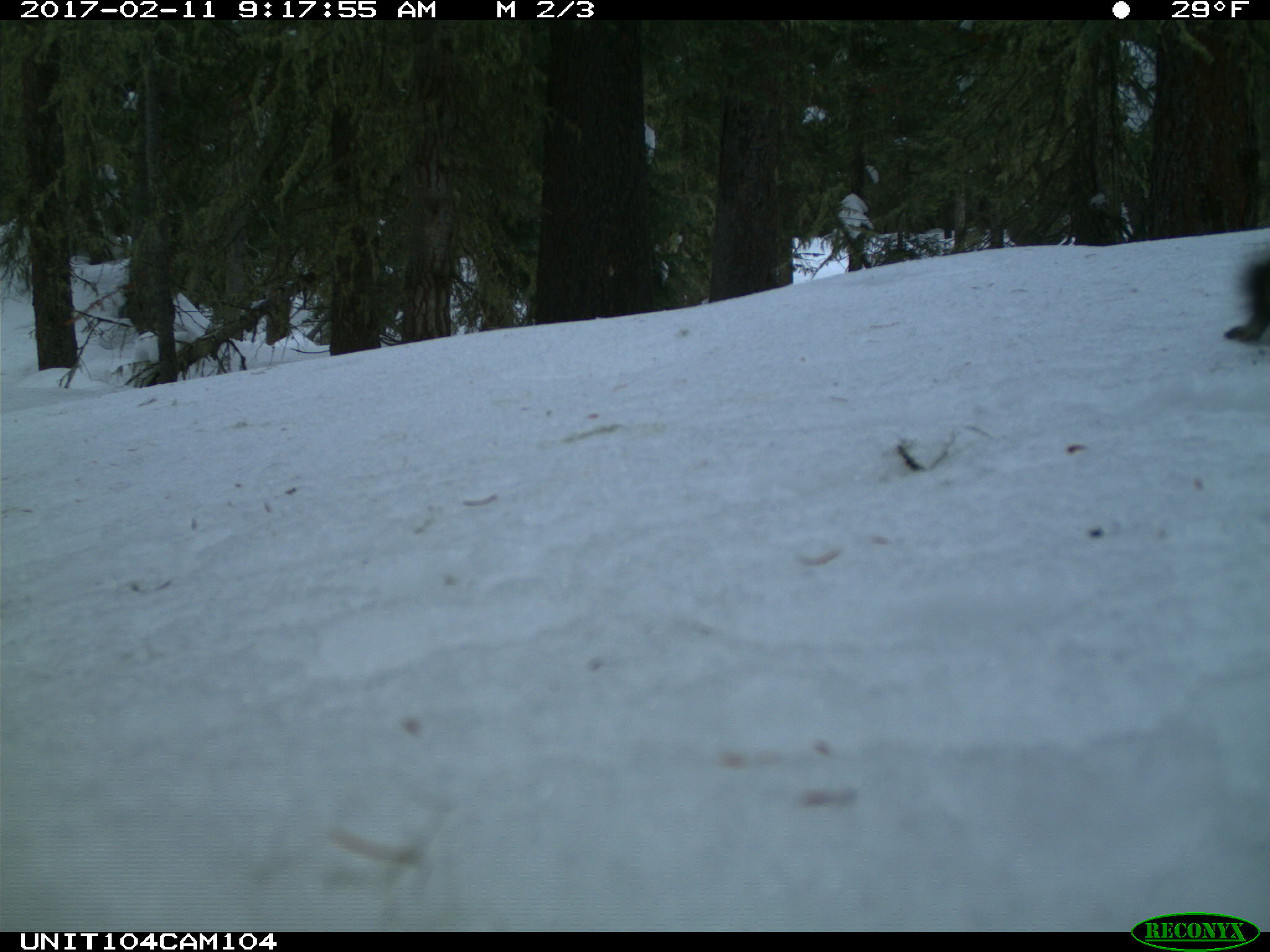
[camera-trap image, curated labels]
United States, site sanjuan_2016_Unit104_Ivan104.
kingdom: Animalia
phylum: Chordata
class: Mammalia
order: Rodentia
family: Sciuridae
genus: Tamiasciurus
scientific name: Tamiasciurus hudsonicus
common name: american red squirrel